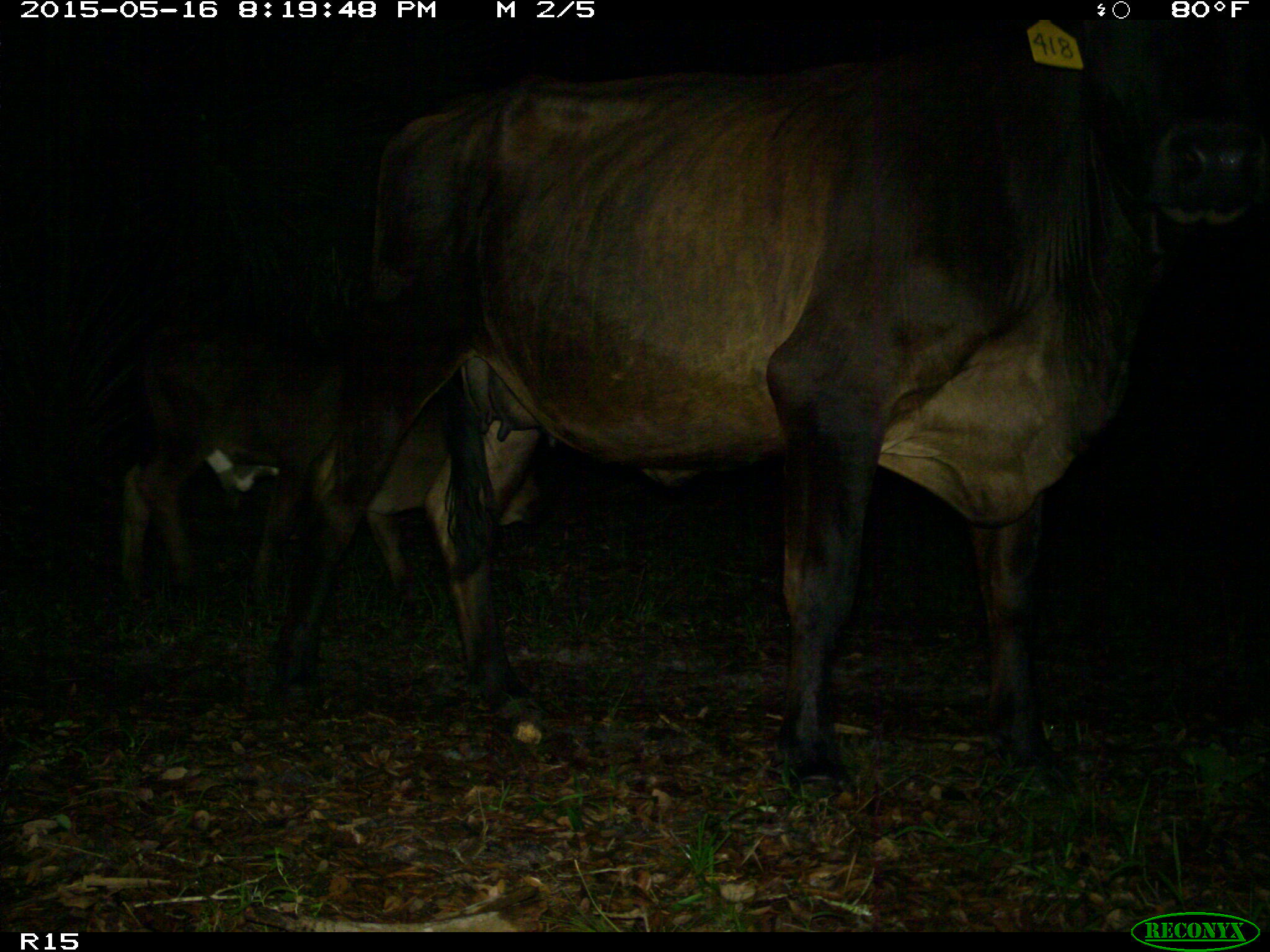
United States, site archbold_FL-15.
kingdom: Animalia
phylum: Chordata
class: Mammalia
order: Artiodactyla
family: Bovidae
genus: Bos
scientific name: Bos taurus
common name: domestic cow